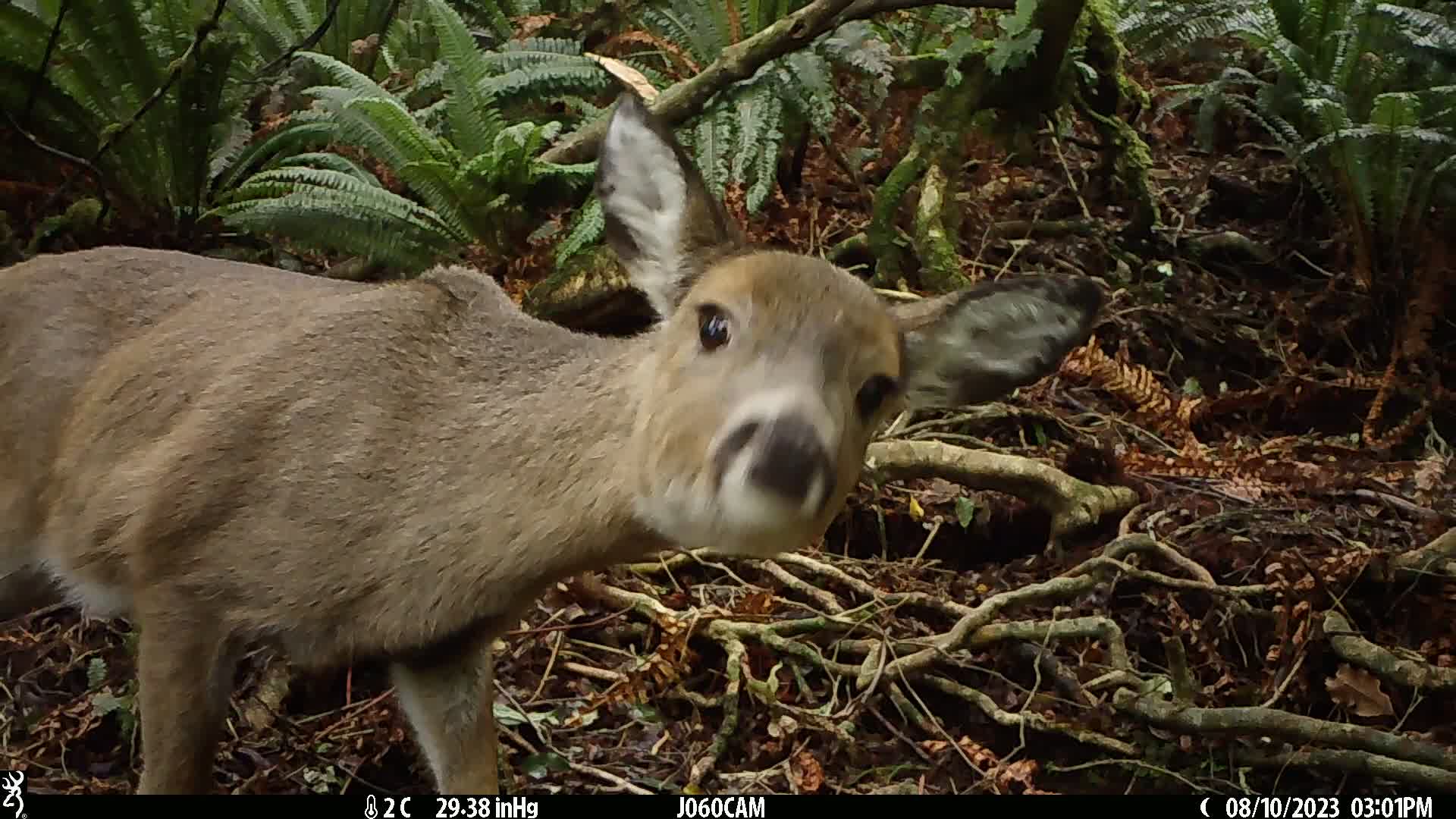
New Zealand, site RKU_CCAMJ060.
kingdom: Animalia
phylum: Chordata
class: Mammalia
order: Artiodactyla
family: Cervidae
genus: Odocoileus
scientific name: Odocoileus virginianus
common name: white-tailed deer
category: white tailed deer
White tailed deer (white-tailed deer) (Odocoileus virginianus).